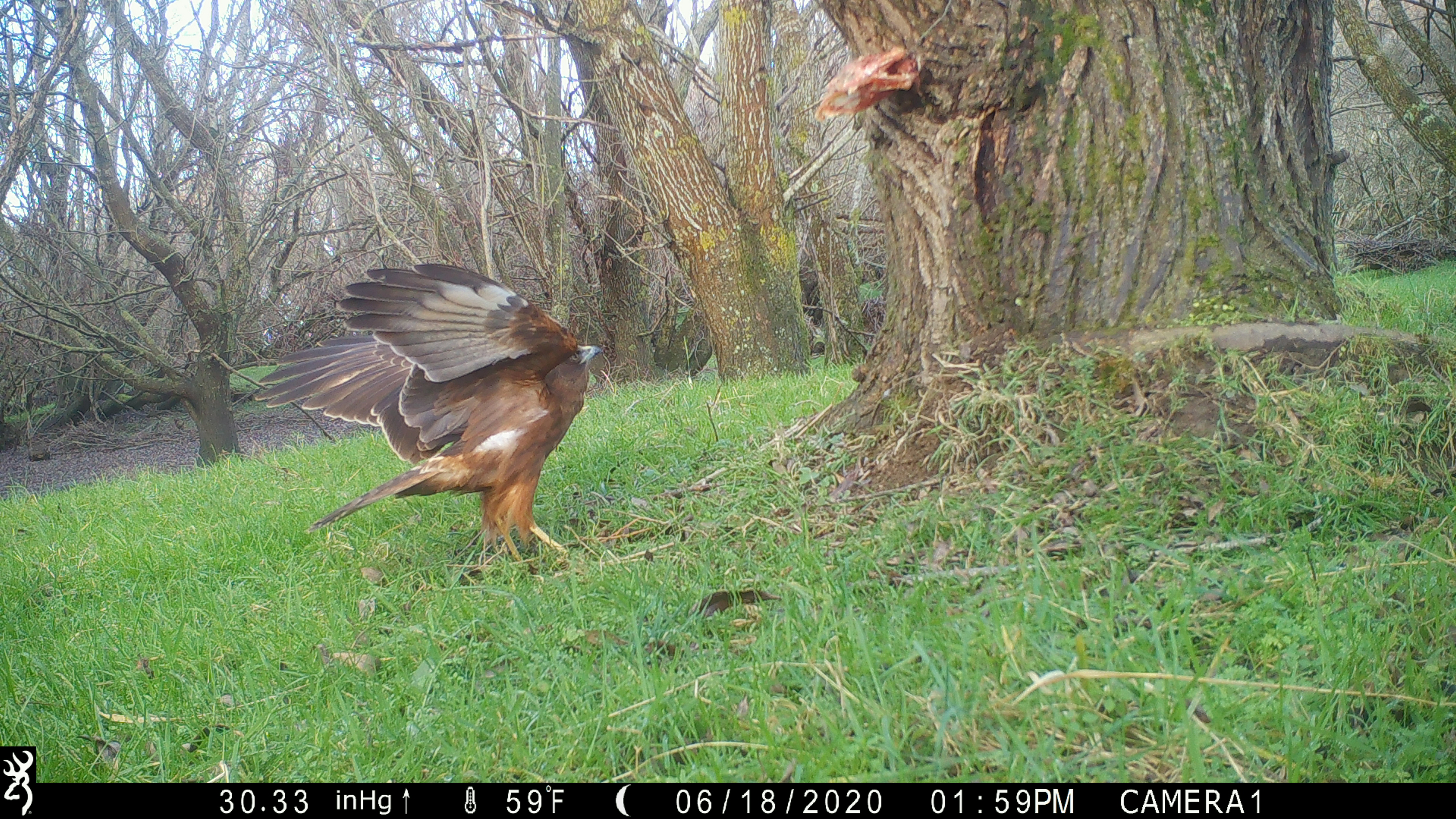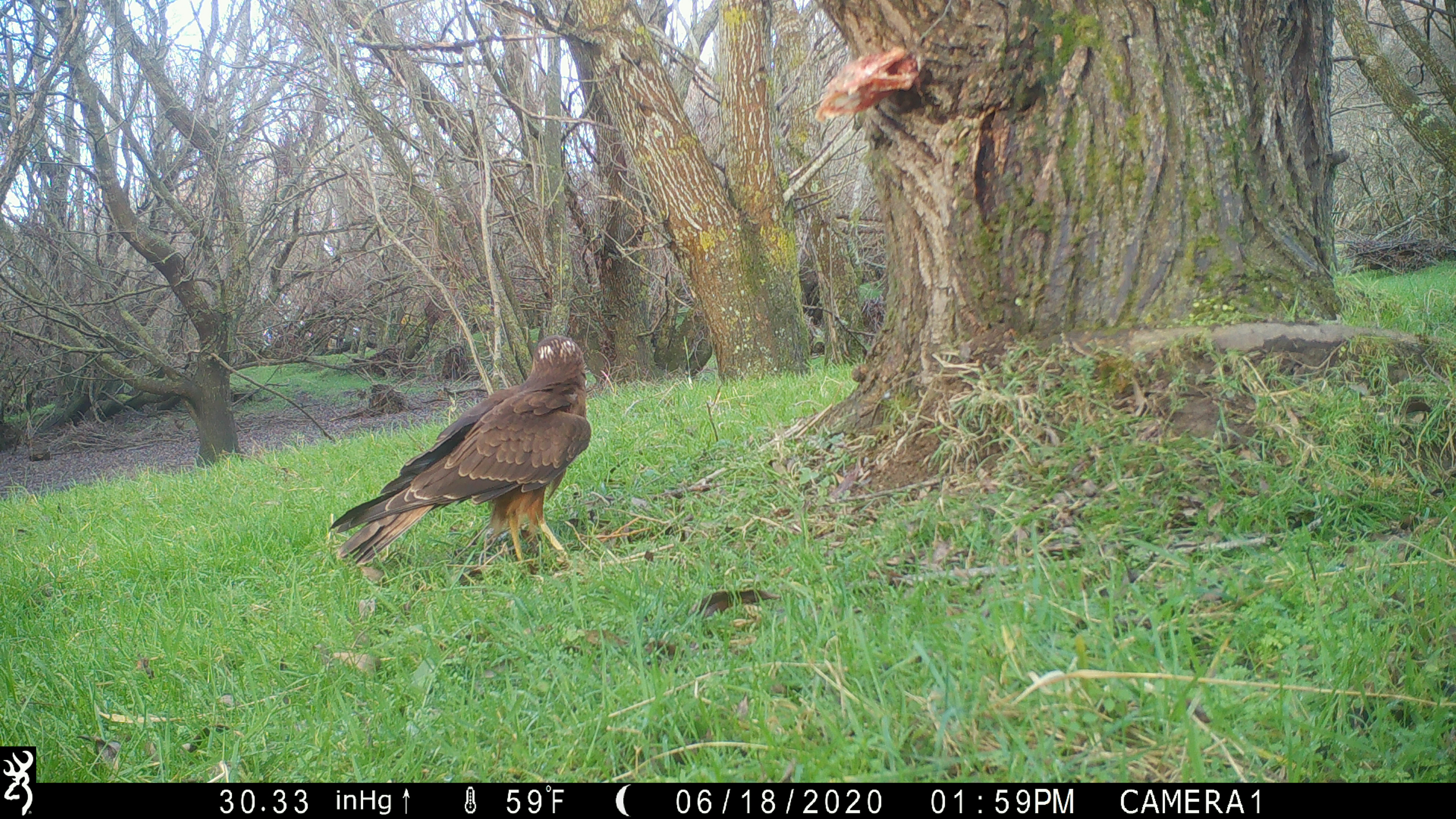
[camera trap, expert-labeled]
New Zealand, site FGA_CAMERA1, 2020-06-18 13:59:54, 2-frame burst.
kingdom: Animalia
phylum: Chordata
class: Aves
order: Accipitriformes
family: Accipitridae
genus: Circus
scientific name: Circus approximans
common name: swamp harrier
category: harrier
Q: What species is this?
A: Harrier (swamp harrier) (Circus approximans).